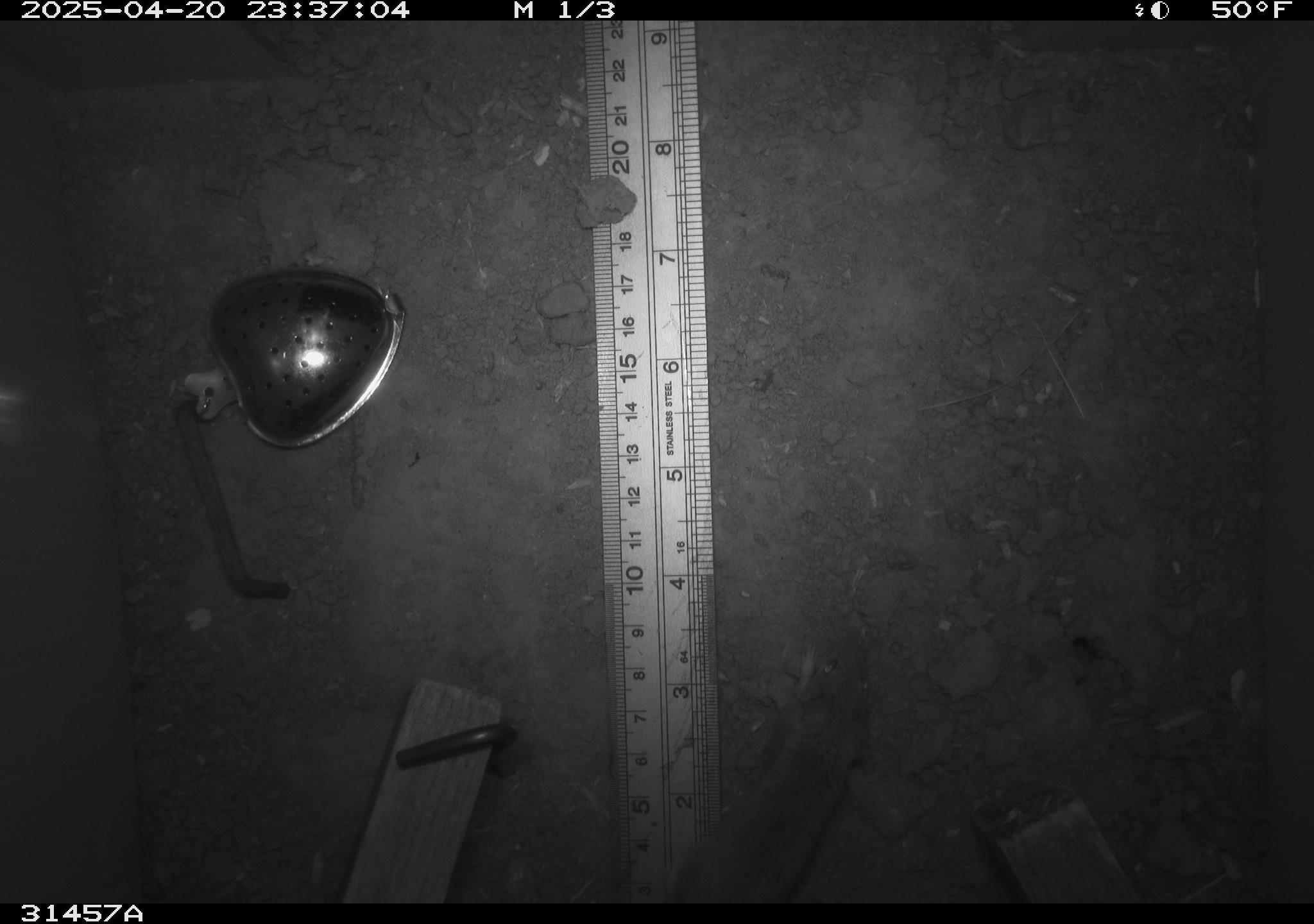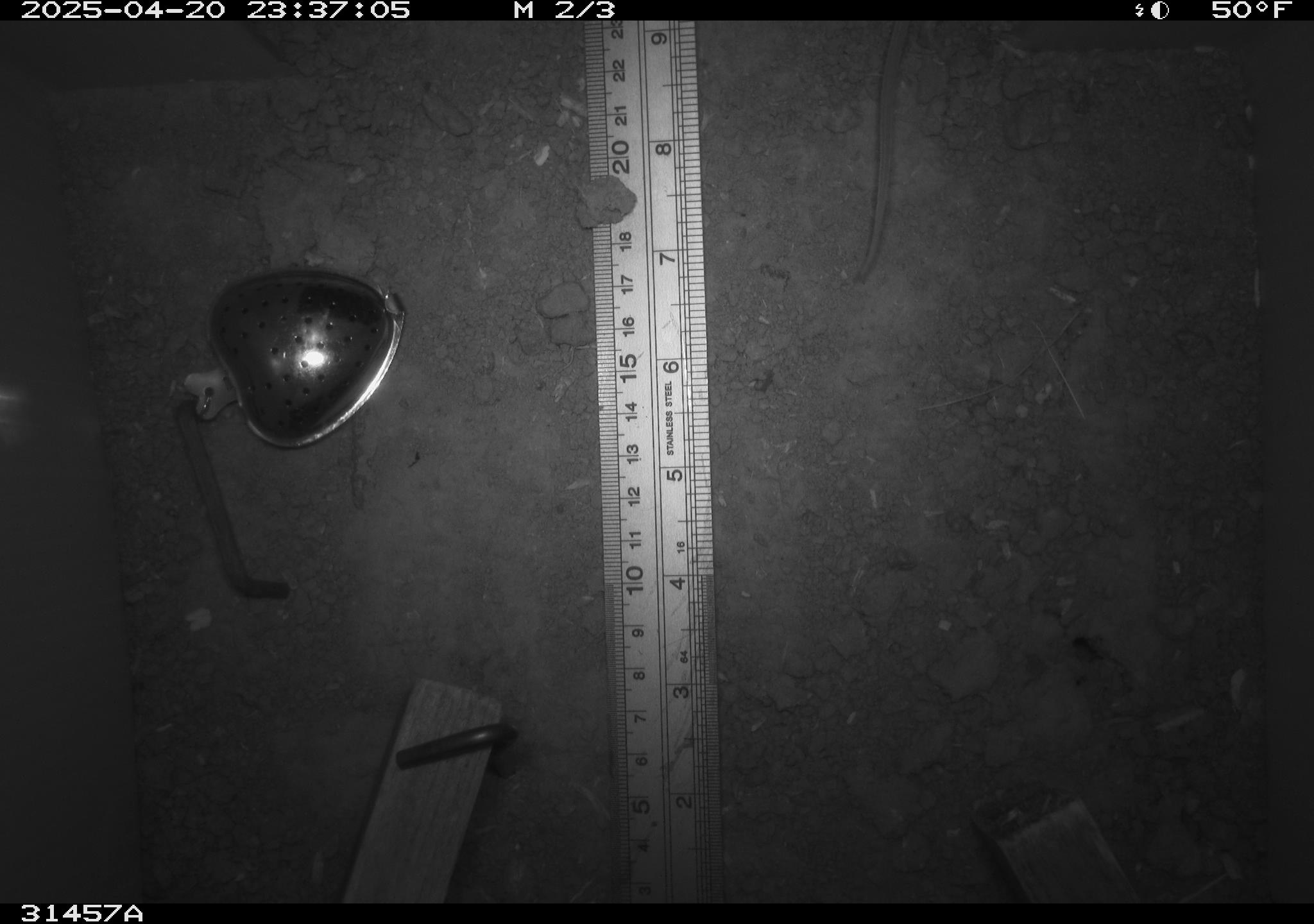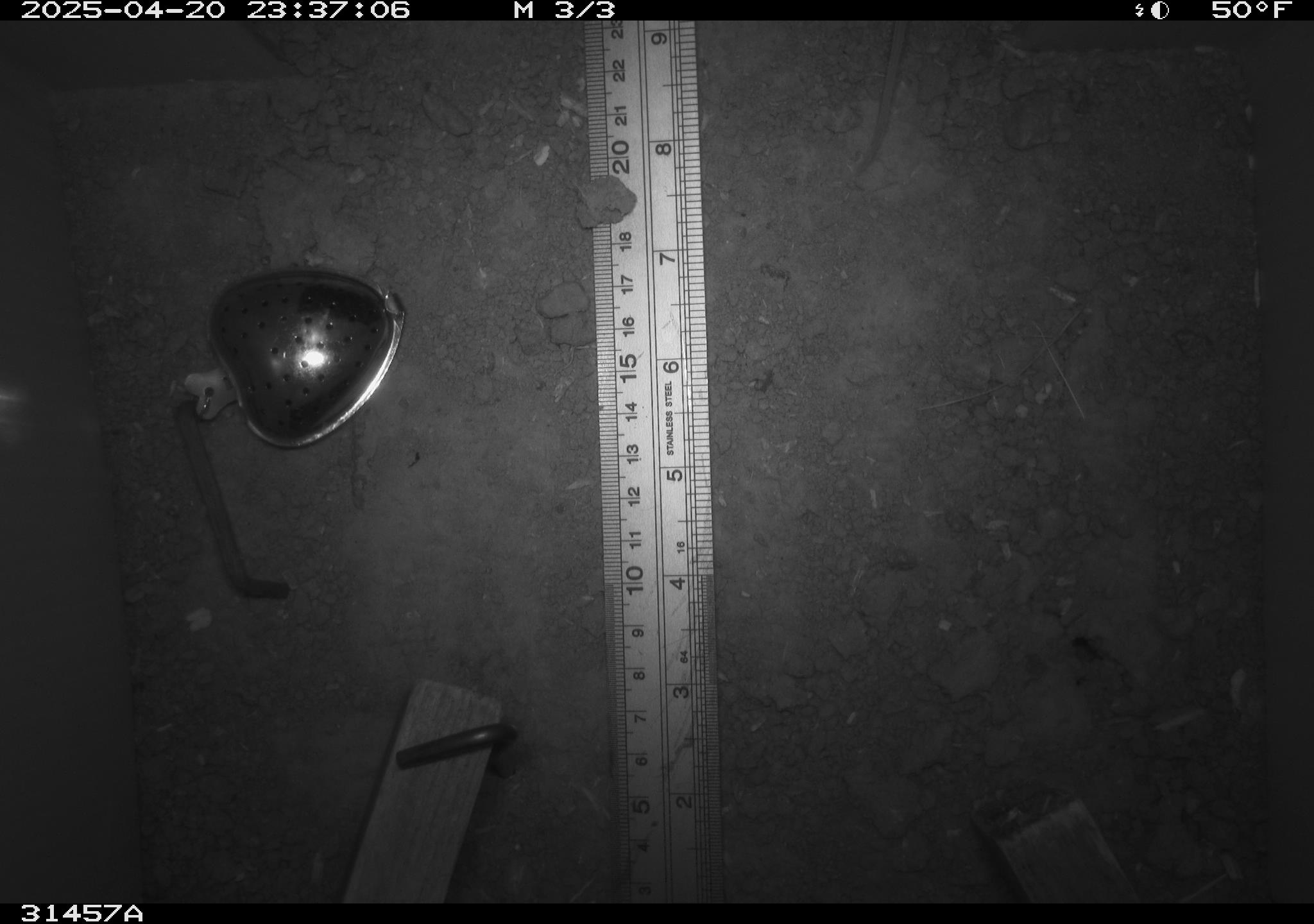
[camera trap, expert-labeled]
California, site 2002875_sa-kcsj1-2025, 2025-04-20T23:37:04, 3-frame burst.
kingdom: Animalia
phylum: Chordata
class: Mammalia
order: Rodentia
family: Muridae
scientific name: Muridae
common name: murids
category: muridae family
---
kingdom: Animalia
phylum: Chordata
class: Mammalia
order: Rodentia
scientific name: Rodentia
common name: rodent